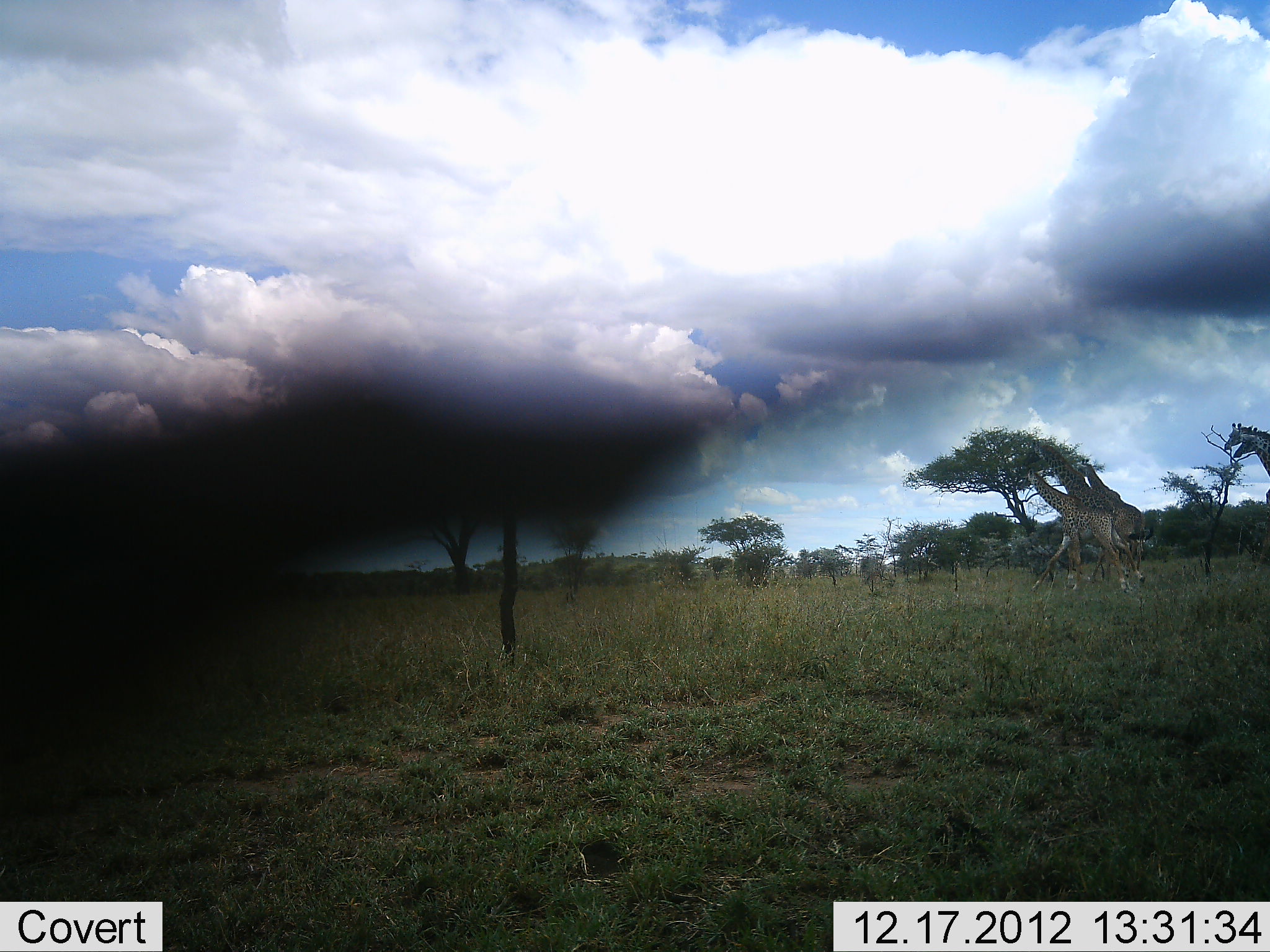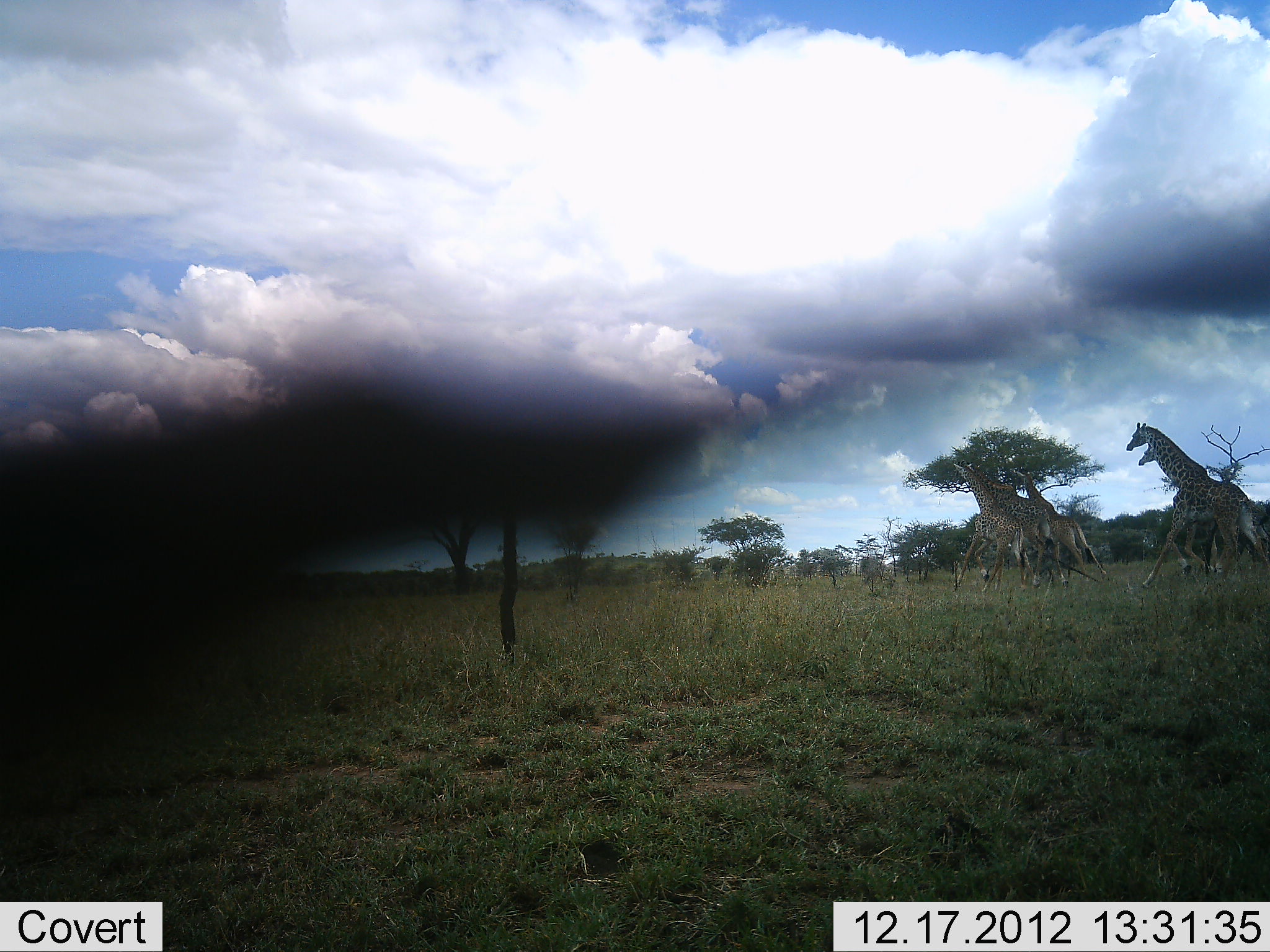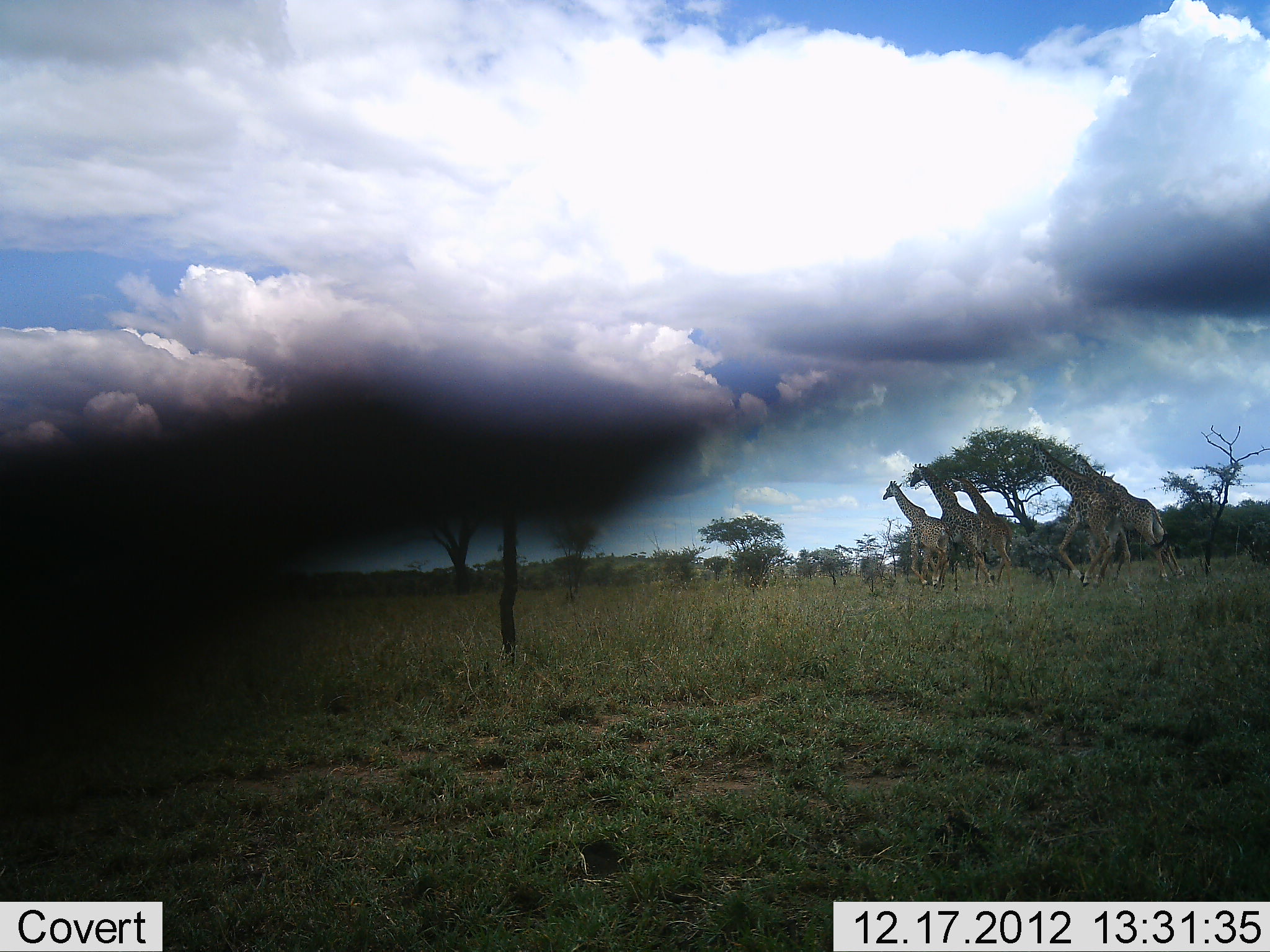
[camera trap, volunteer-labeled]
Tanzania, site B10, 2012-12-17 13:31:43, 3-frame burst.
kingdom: Animalia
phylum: Chordata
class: Mammalia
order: Artiodactyla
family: Giraffidae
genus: Giraffa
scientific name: Giraffa camelopardalis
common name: giraffe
Giraffe (Giraffa camelopardalis), count 5. Behavior (volunteer vote fractions): standing 0%, resting 0%, moving 100%, interacting 0%. Young present (vote fraction): 8%. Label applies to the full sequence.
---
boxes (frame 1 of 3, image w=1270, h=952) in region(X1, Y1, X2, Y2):
animal: region(1023, 439, 1146, 592); region(1018, 468, 1132, 594); region(1077, 459, 1153, 583); region(1233, 427, 1270, 504); region(1224, 422, 1270, 450)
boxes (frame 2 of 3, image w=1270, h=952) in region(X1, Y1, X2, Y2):
animal: region(1126, 422, 1270, 589); region(1139, 443, 1269, 575); region(958, 463, 1068, 593); region(1010, 467, 1108, 580); region(951, 463, 1031, 594)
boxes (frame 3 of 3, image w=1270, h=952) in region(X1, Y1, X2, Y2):
animal: region(1070, 453, 1185, 583); region(1025, 442, 1121, 590); region(910, 462, 991, 594); region(1100, 470, 1185, 577); region(951, 472, 1016, 593); region(882, 480, 948, 594)